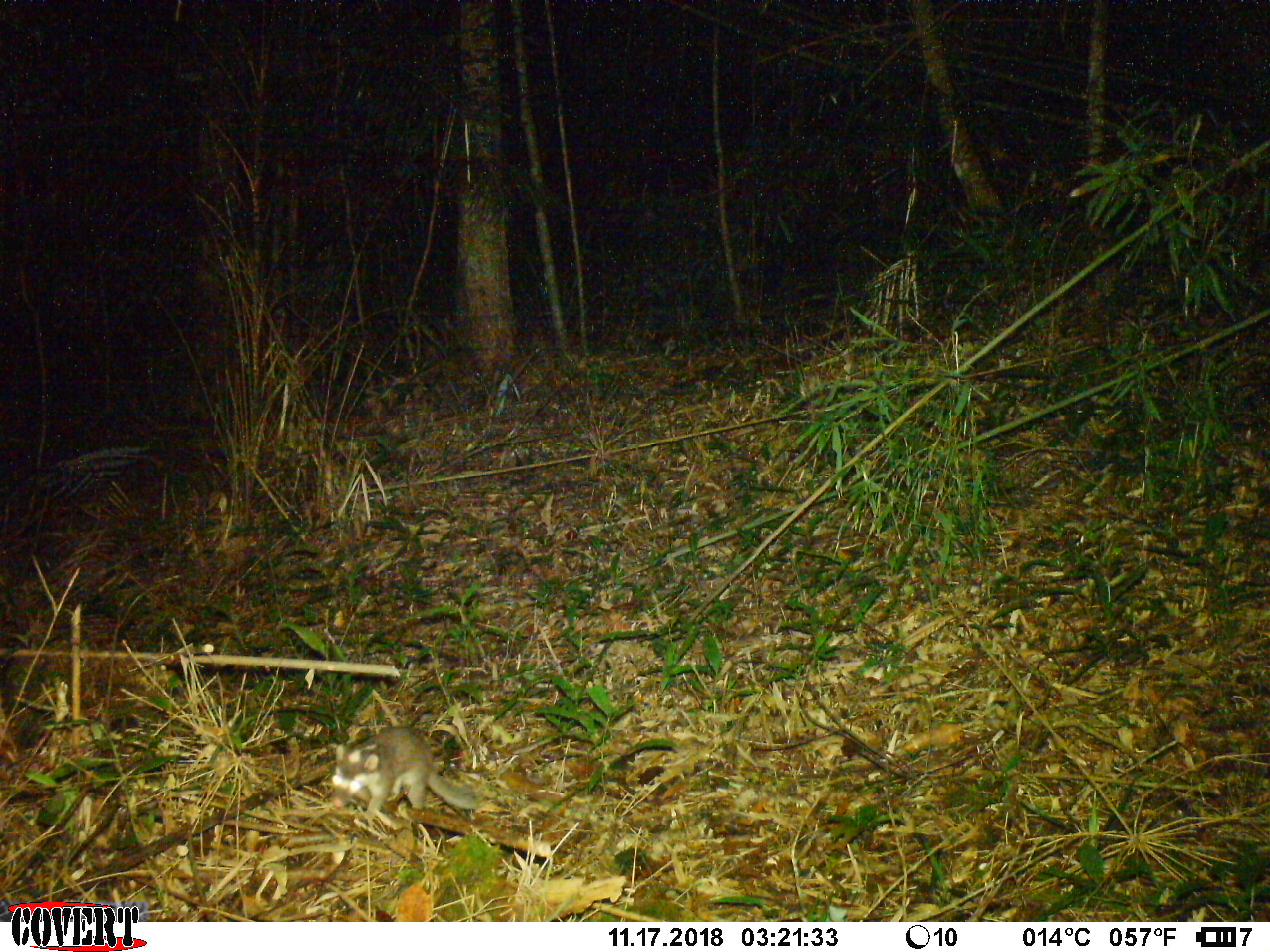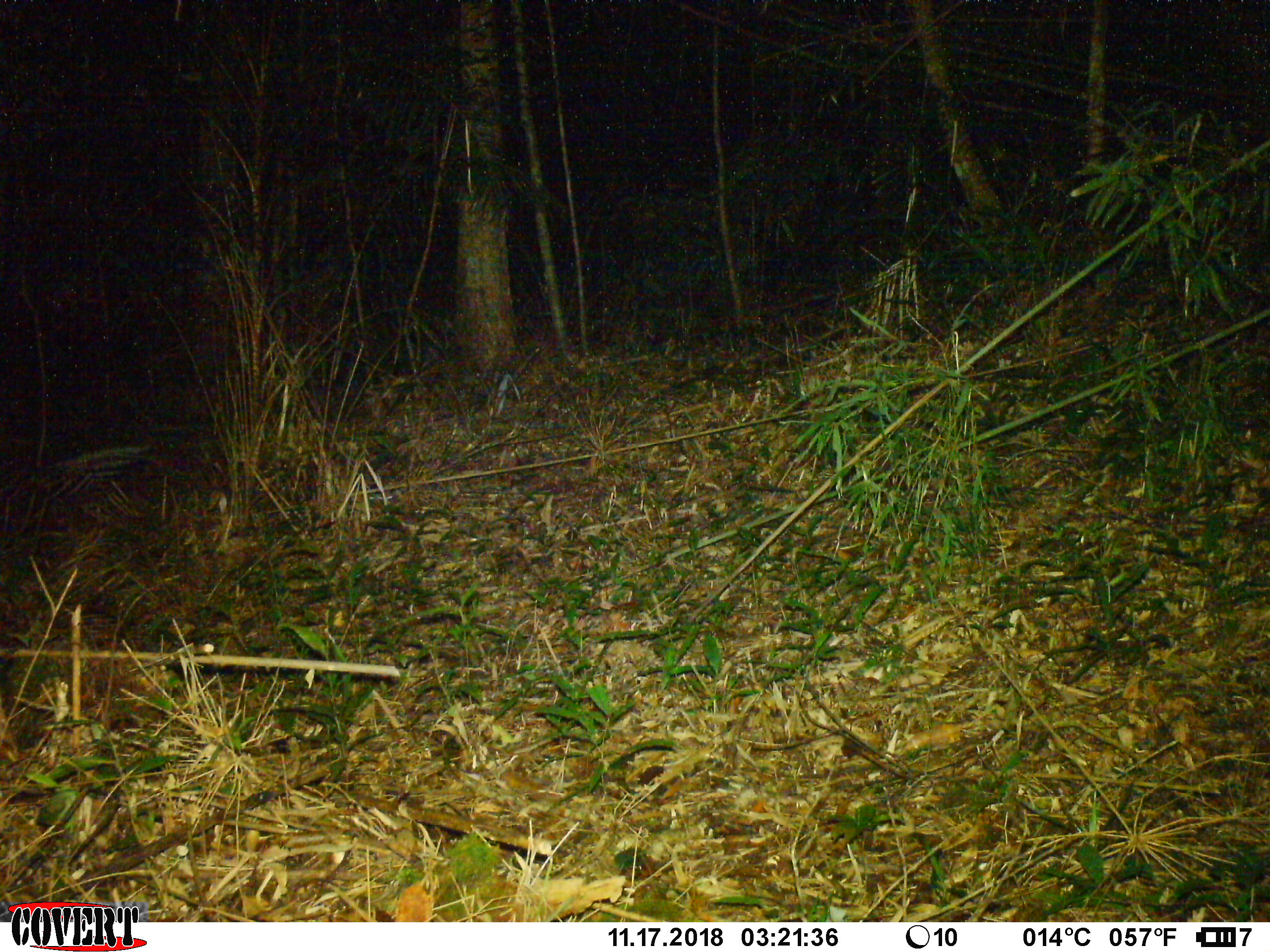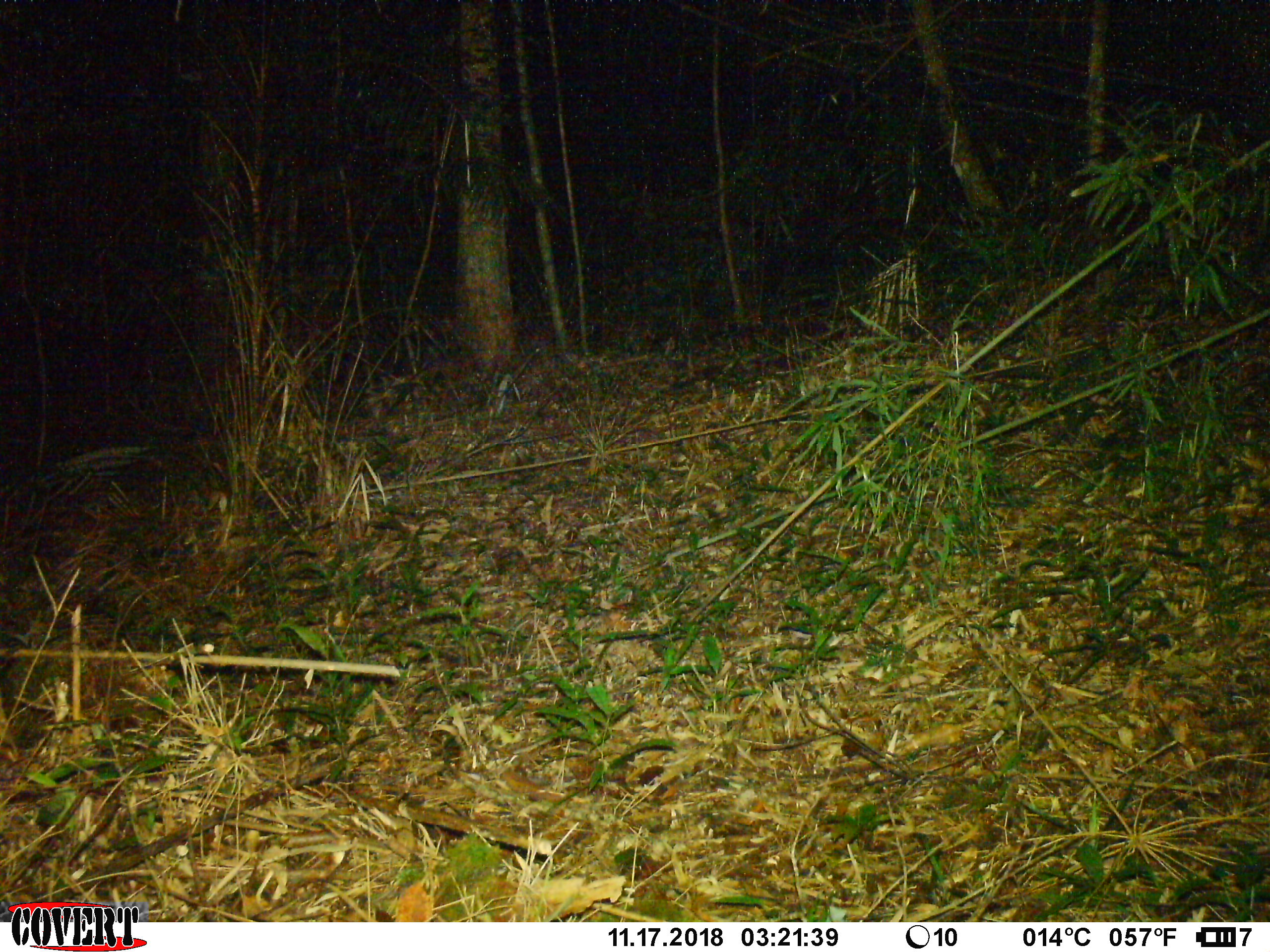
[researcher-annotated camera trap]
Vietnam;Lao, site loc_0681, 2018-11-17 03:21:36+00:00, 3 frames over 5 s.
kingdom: Animalia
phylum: Chordata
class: Mammalia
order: Carnivora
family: Mustelidae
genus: Melogale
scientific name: Melogale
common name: ferret badger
Ferret badger (Melogale). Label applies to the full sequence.